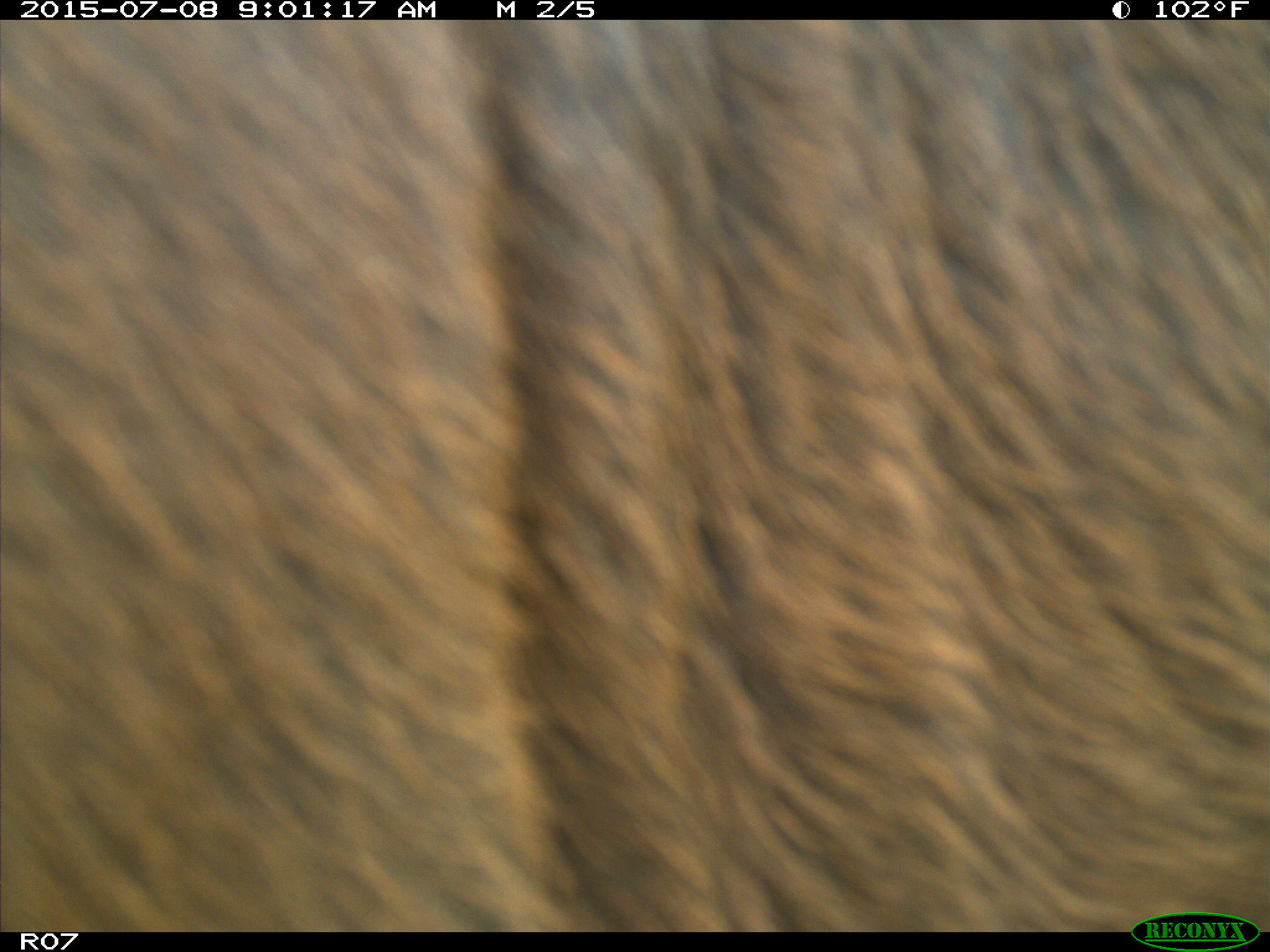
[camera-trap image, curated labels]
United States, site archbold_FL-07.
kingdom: Animalia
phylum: Chordata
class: Mammalia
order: Artiodactyla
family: Bovidae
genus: Bos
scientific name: Bos taurus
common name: domestic cow